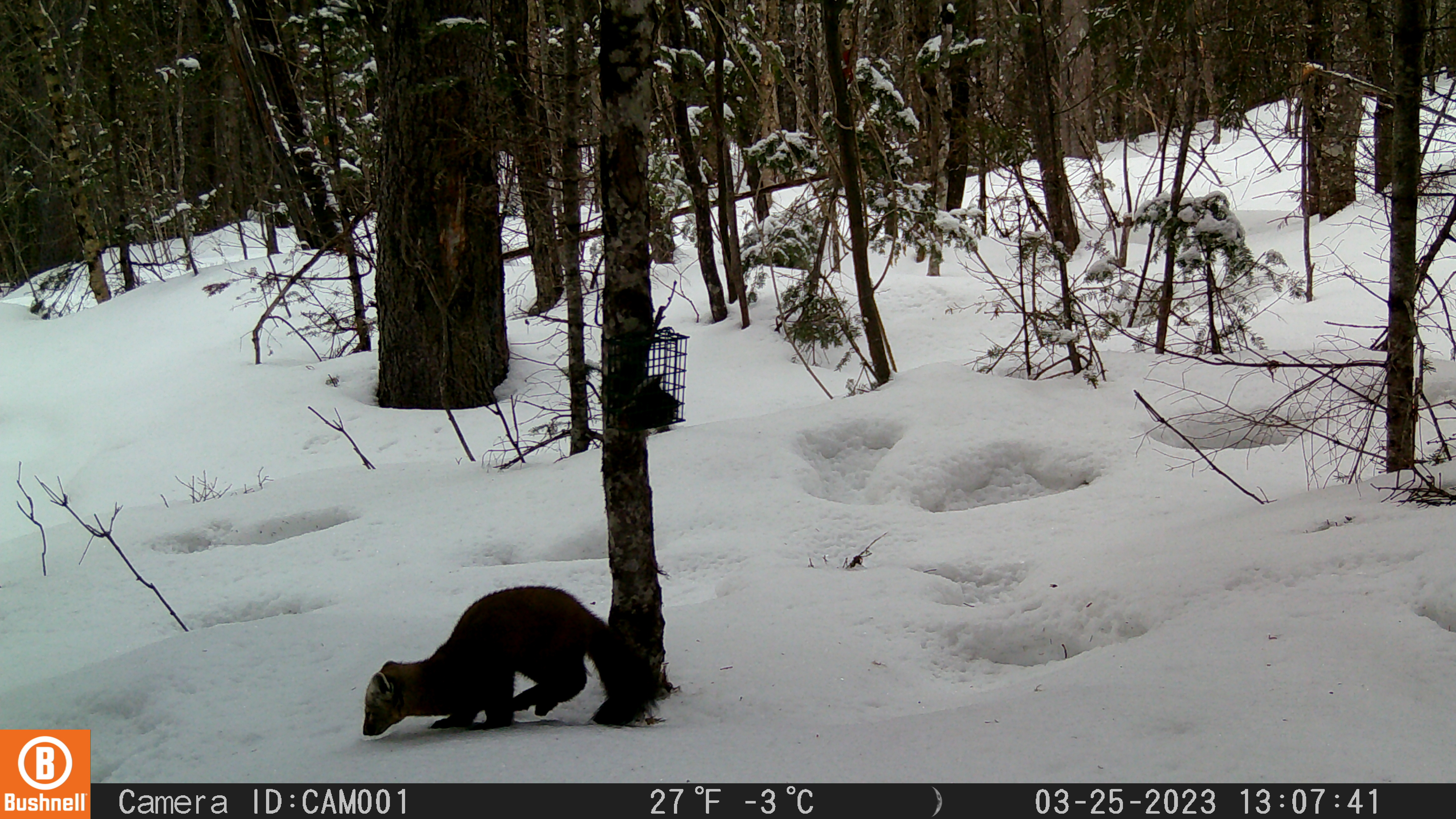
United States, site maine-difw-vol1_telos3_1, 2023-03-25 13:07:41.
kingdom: Animalia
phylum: Chordata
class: Mammalia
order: Carnivora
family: Mustelidae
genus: Martes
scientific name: Martes americana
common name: american marten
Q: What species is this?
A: American marten (Martes americana).